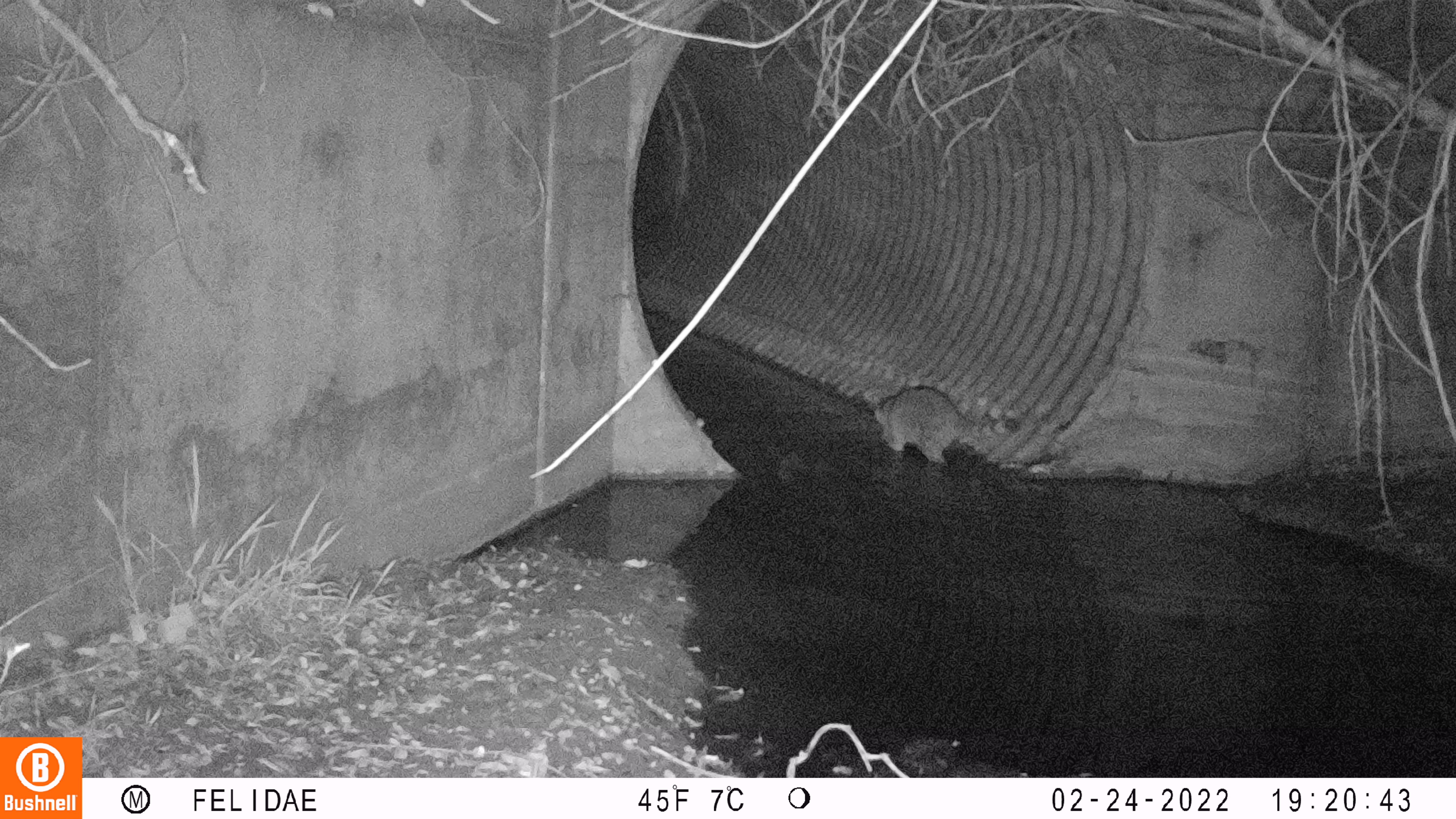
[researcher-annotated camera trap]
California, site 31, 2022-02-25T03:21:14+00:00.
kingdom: Animalia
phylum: Chordata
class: Mammalia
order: Carnivora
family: Procyonidae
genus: Procyon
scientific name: Procyon lotor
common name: raccoon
Raccoon (Procyon lotor).